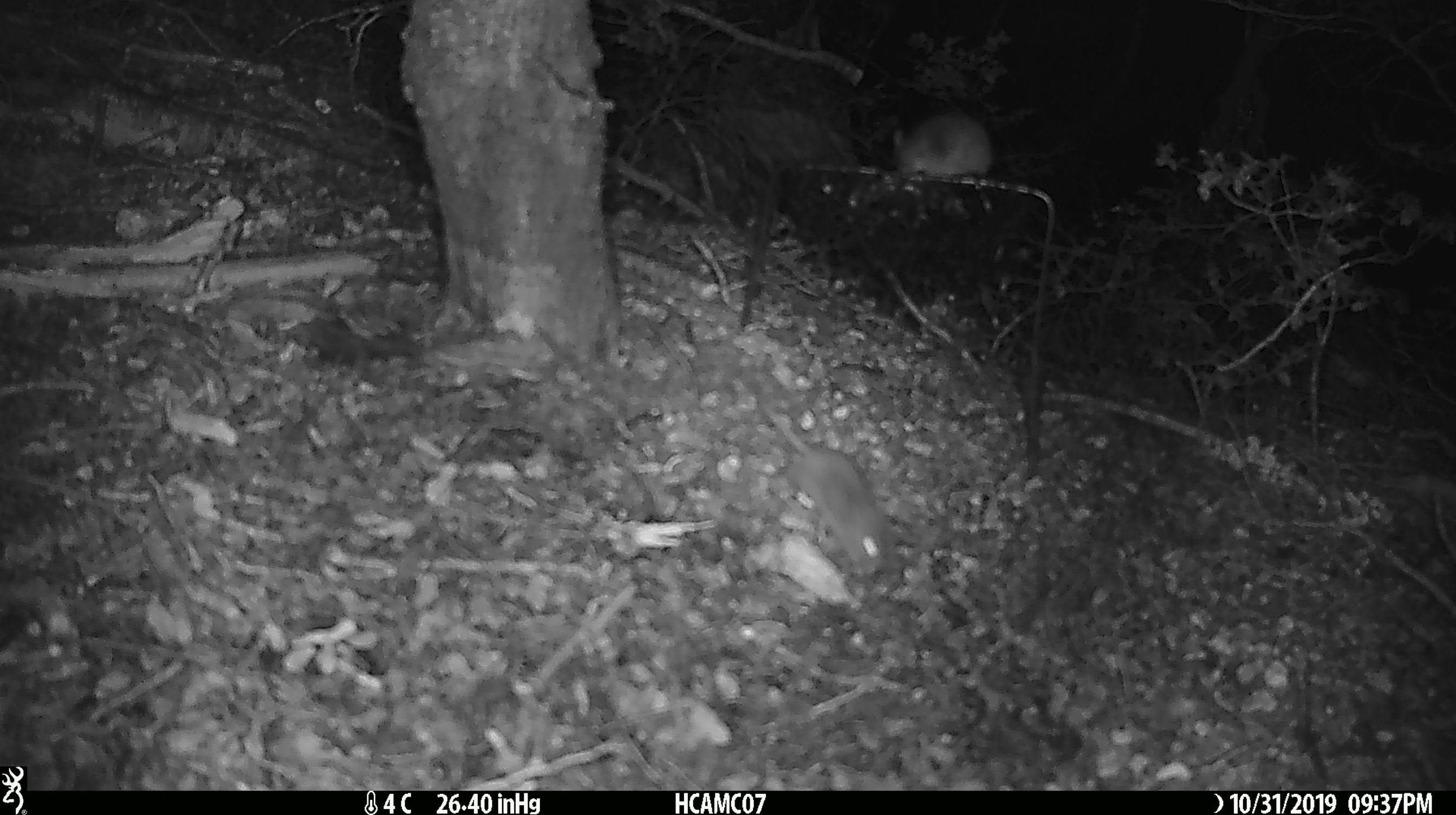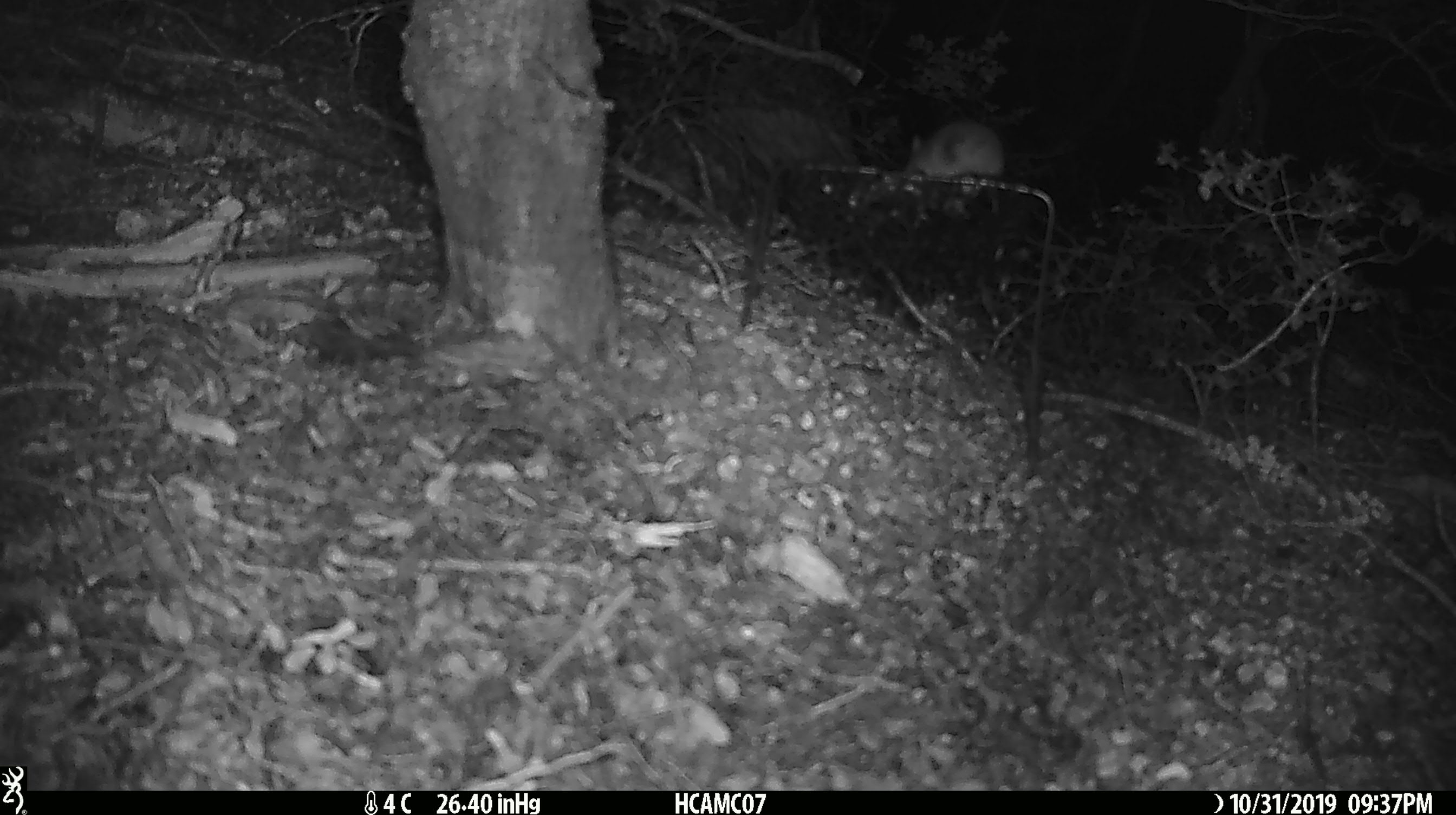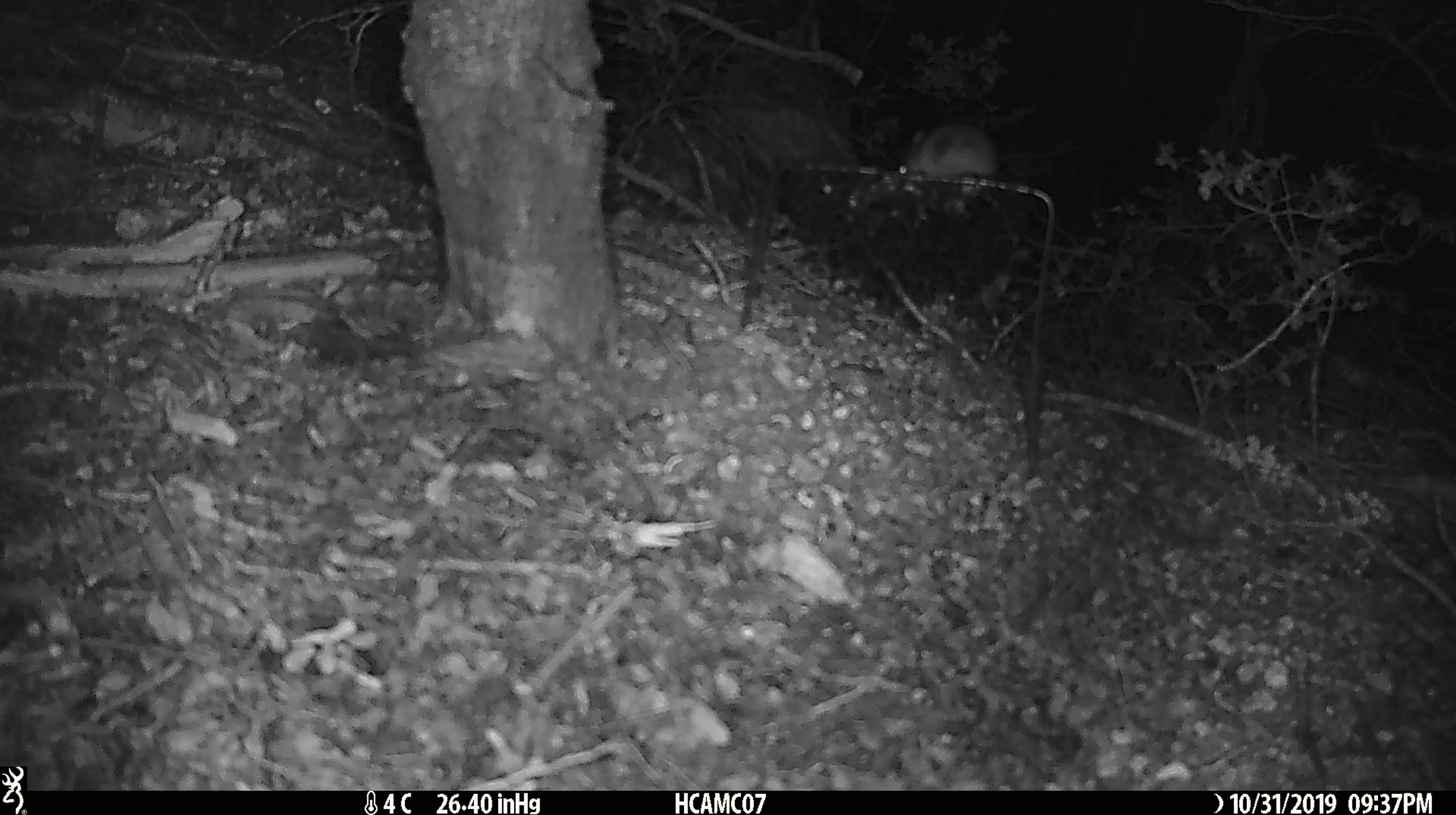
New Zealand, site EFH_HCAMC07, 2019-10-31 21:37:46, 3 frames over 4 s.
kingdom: Animalia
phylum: Chordata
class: Mammalia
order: Rodentia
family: Muridae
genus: Mus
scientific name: Mus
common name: mouse